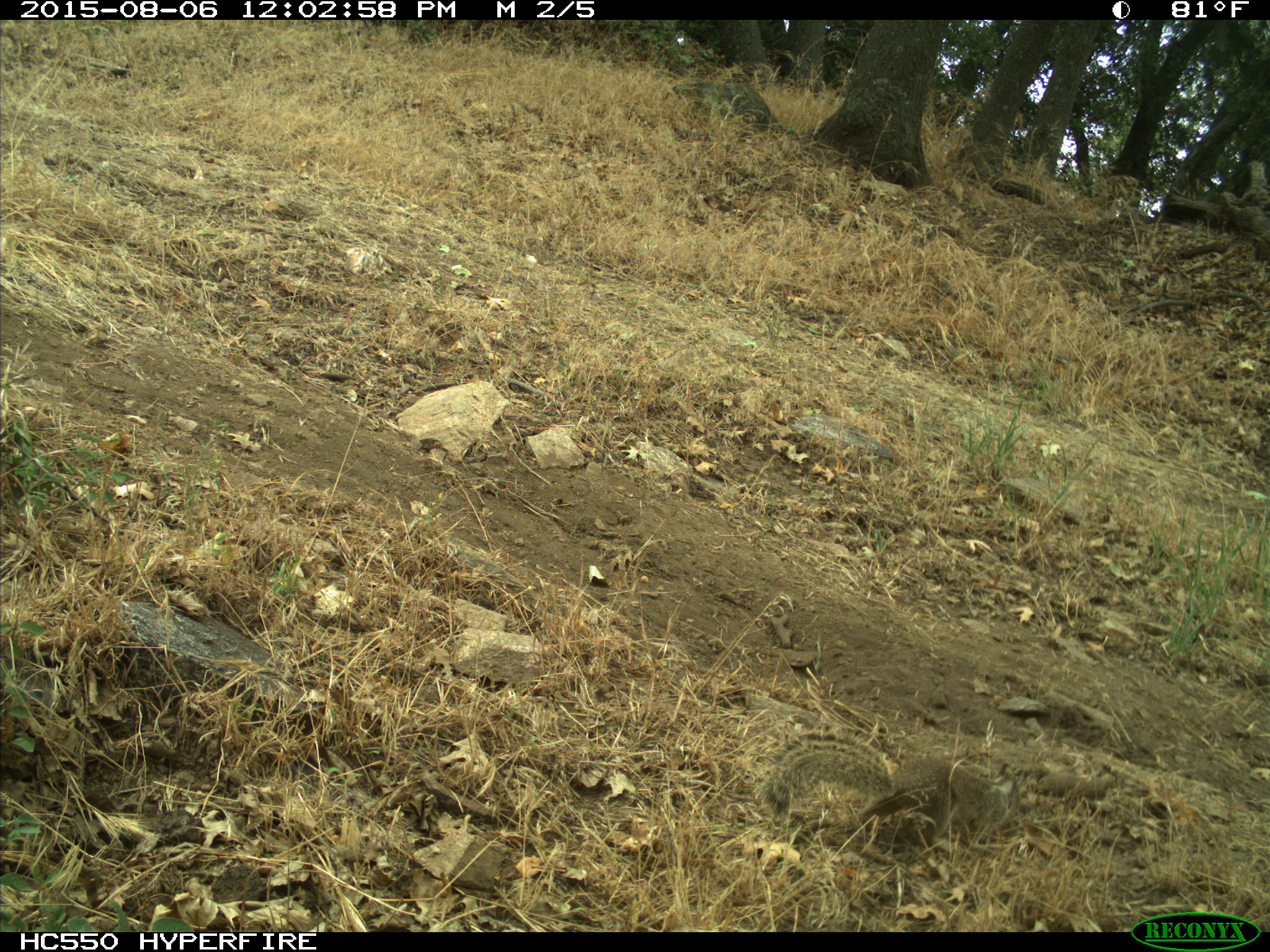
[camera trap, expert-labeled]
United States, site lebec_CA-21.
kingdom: Animalia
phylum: Chordata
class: Mammalia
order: Rodentia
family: Sciuridae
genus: Otospermophilus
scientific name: Otospermophilus beecheyi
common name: california ground squirrel